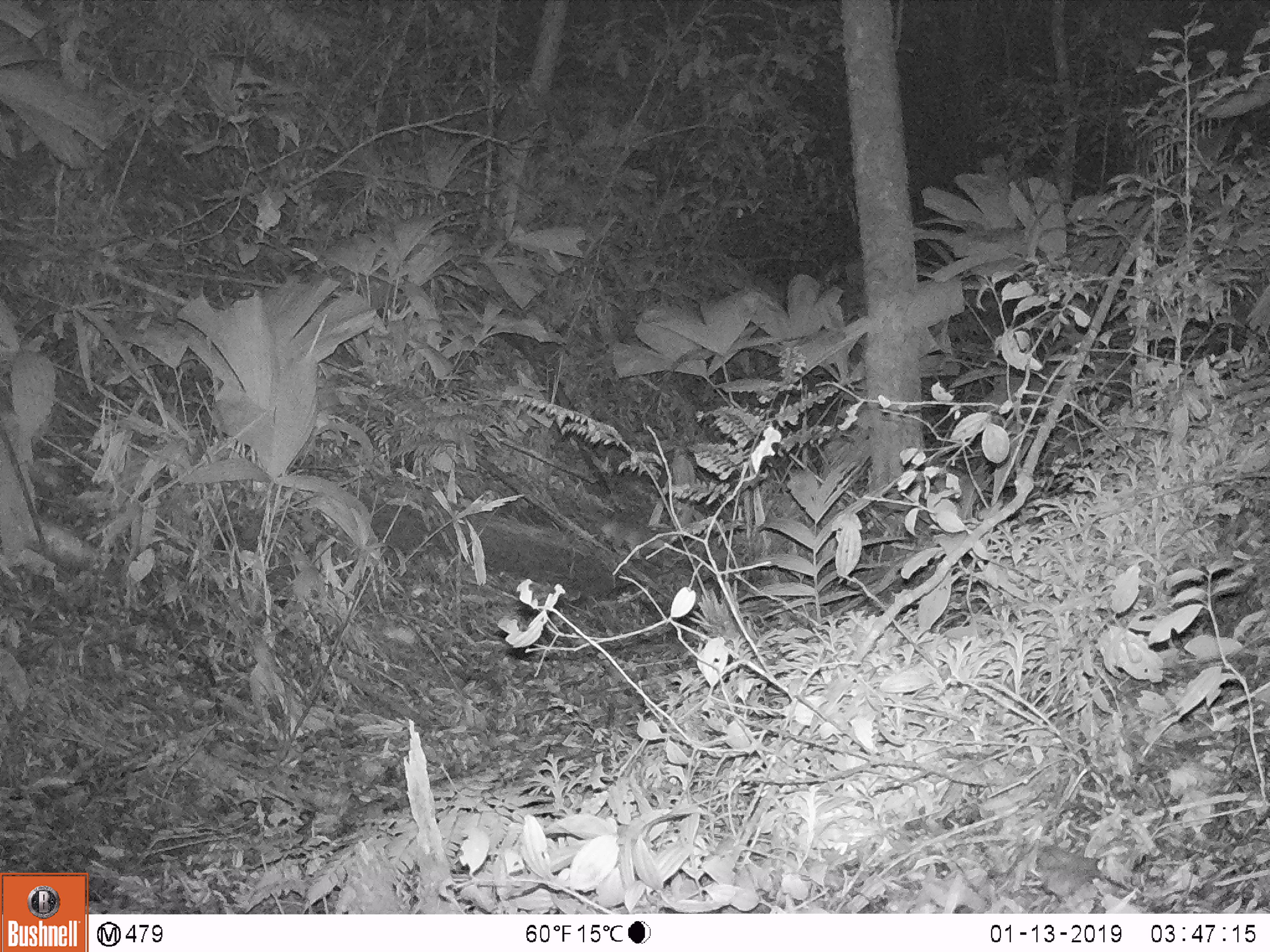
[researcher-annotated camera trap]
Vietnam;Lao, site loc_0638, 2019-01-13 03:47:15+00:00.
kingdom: Animalia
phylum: Chordata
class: Mammalia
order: Carnivora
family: Mustelidae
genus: Melogale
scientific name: Melogale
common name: ferret badger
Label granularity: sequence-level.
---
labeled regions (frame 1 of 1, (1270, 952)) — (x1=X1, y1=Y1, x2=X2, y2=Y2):
ferret badger: (x1=600, y1=522, x2=664, y2=559)